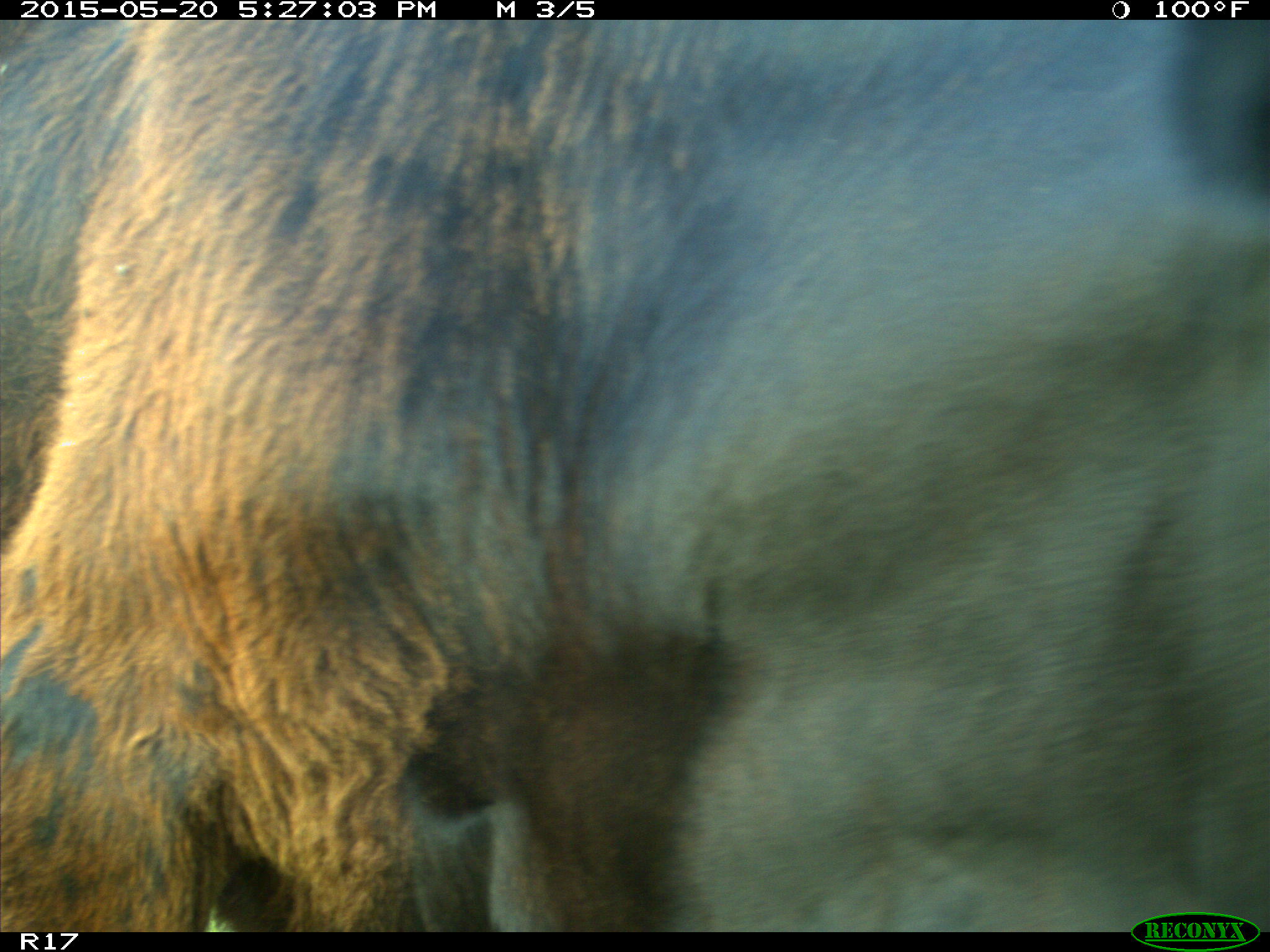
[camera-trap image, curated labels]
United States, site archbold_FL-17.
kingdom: Animalia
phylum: Chordata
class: Mammalia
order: Artiodactyla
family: Bovidae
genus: Bos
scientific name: Bos taurus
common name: domestic cow